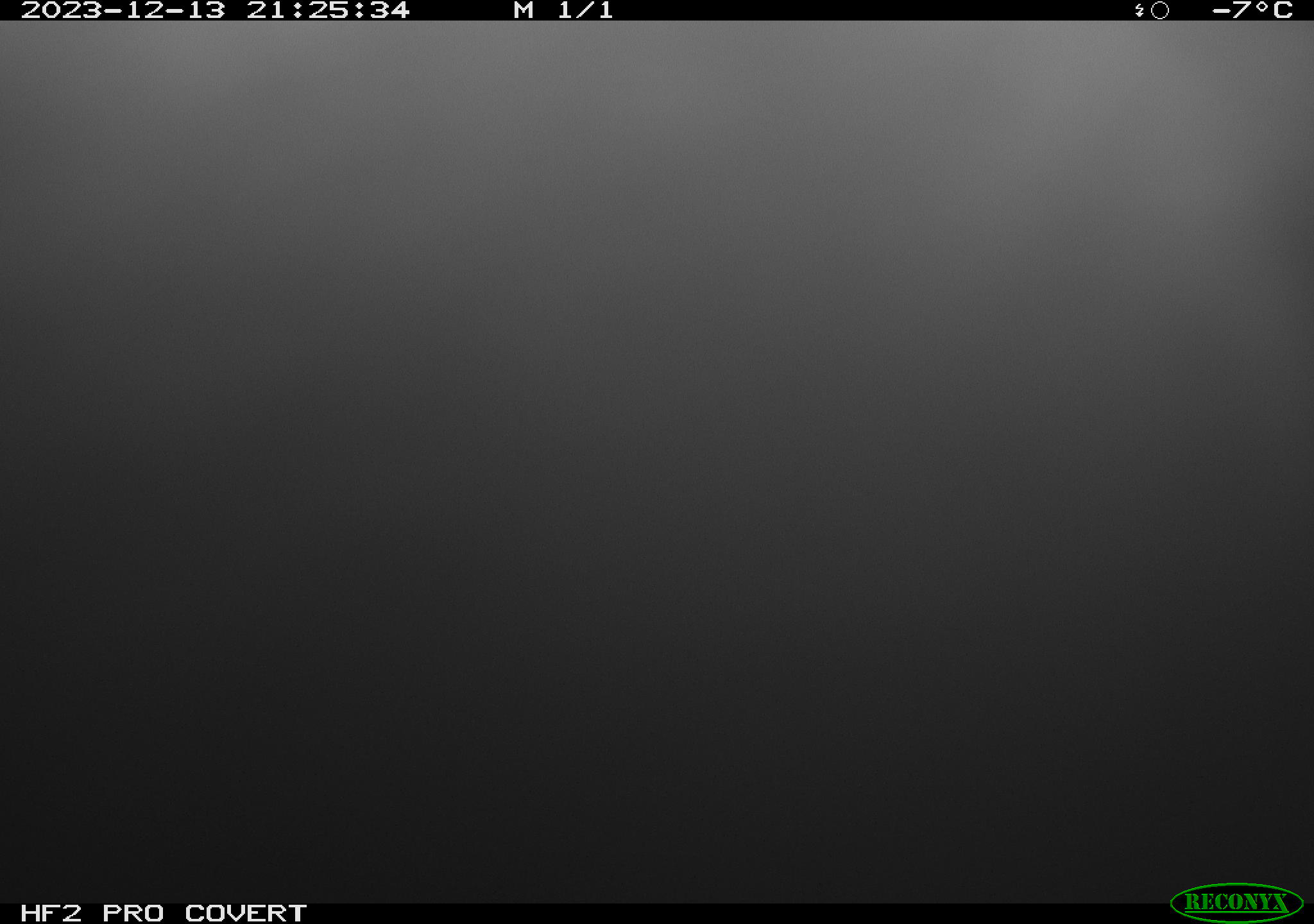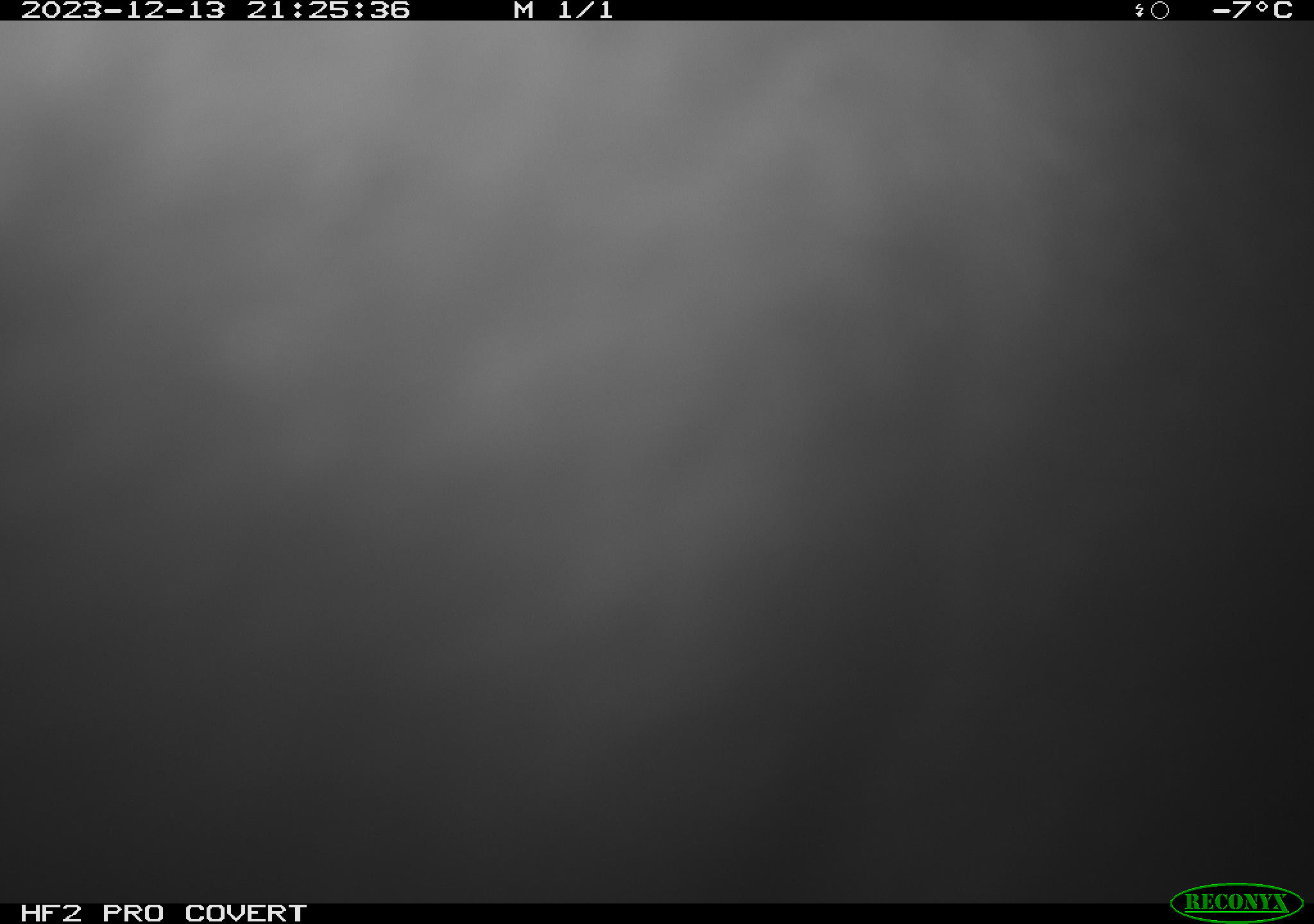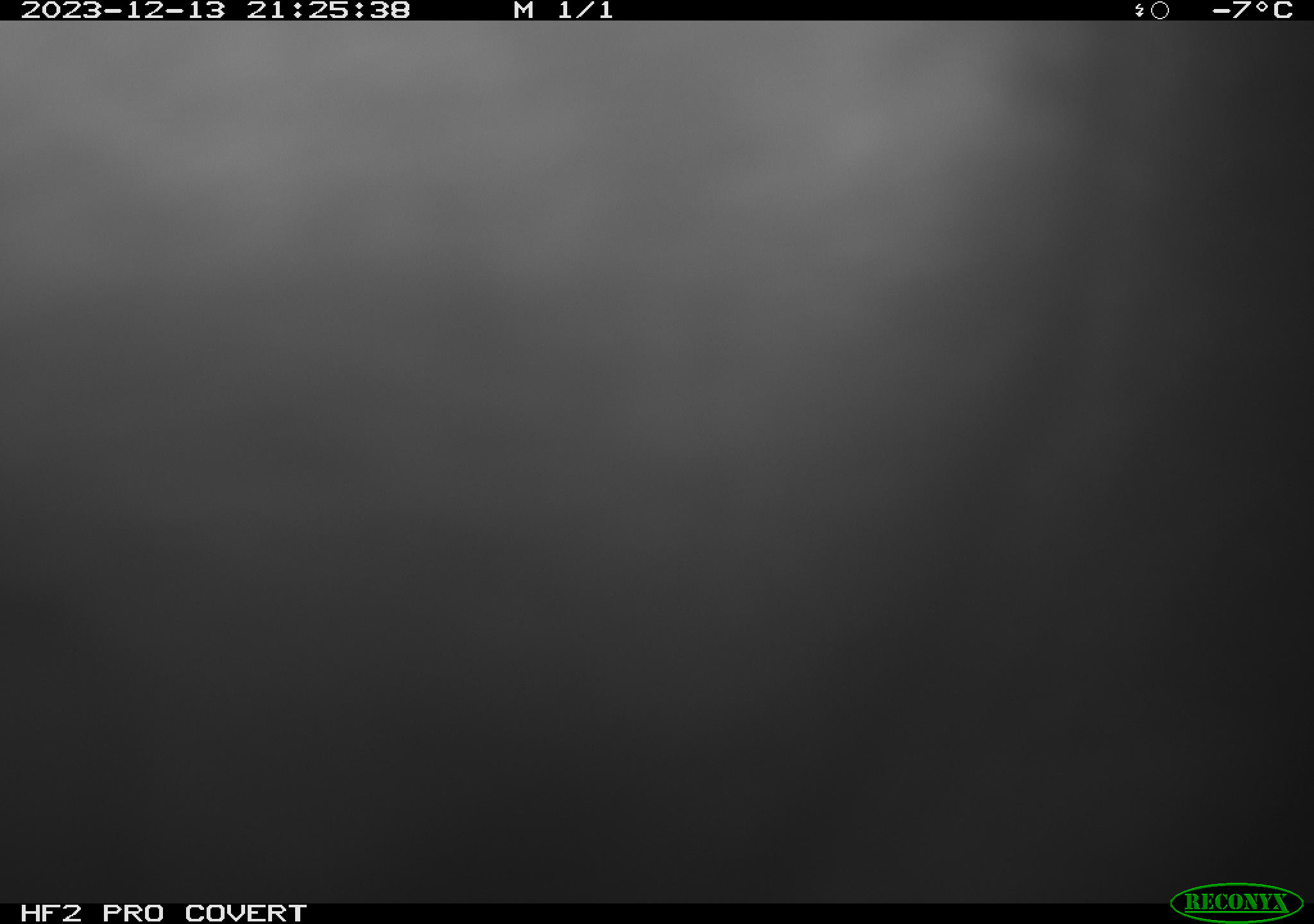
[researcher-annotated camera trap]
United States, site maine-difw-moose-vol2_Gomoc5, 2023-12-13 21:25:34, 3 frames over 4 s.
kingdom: Animalia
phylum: Chordata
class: Mammalia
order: Artiodactyla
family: Cervidae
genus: Alces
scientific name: Alces alces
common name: moose